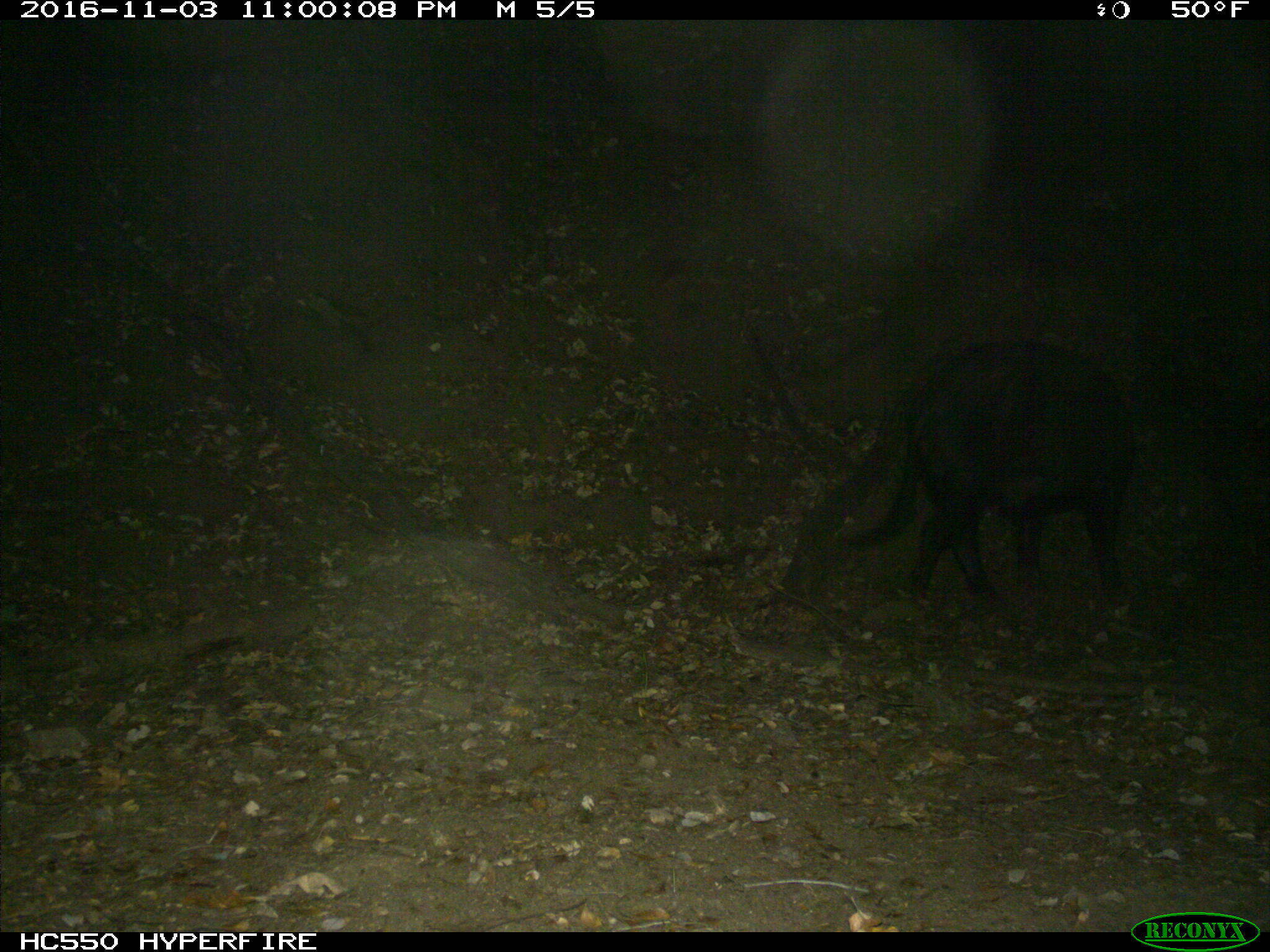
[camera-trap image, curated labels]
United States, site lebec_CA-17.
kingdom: Animalia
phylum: Chordata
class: Mammalia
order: Artiodactyla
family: Suidae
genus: Sus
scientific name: Sus scrofa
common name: wild boar